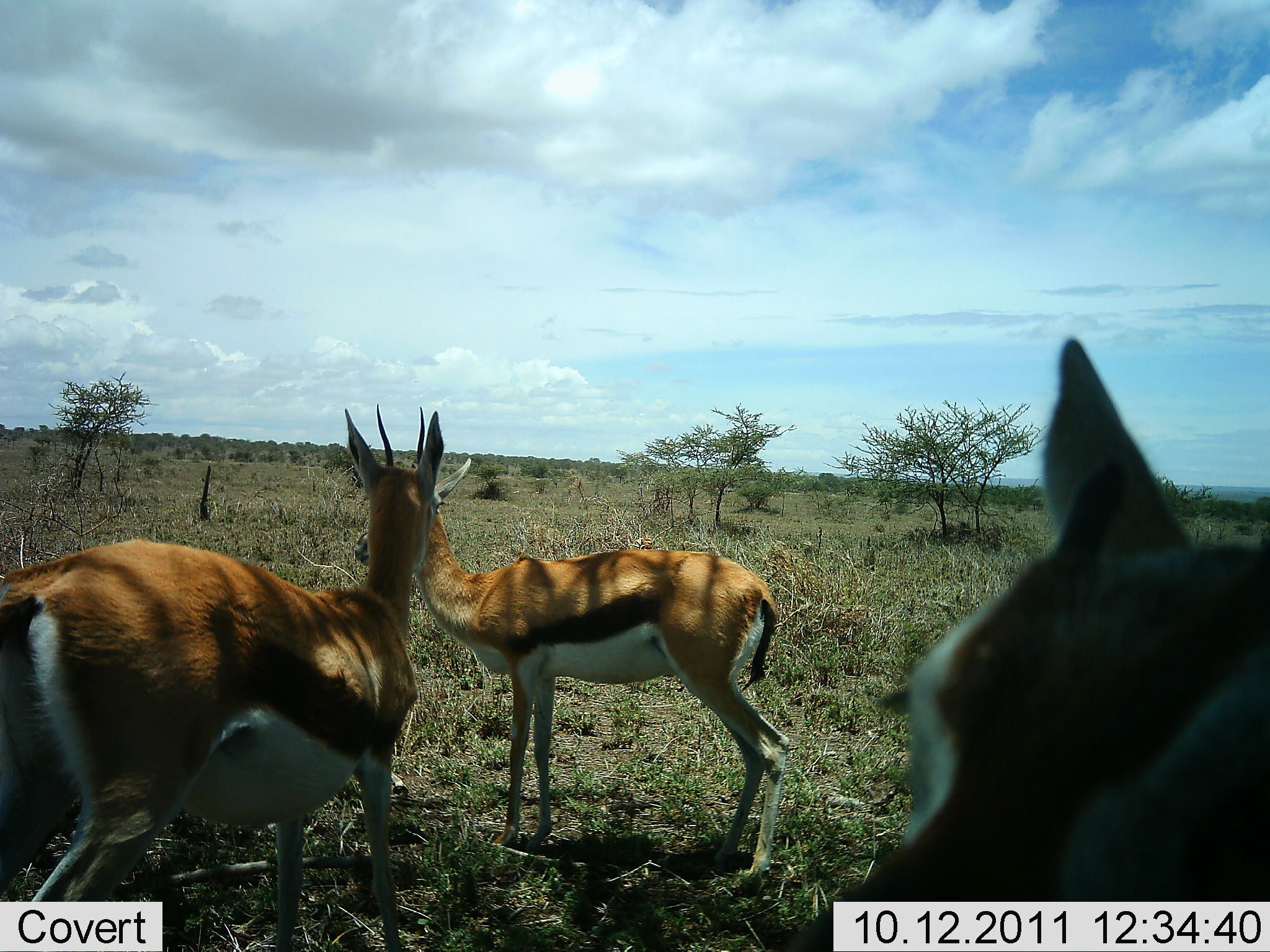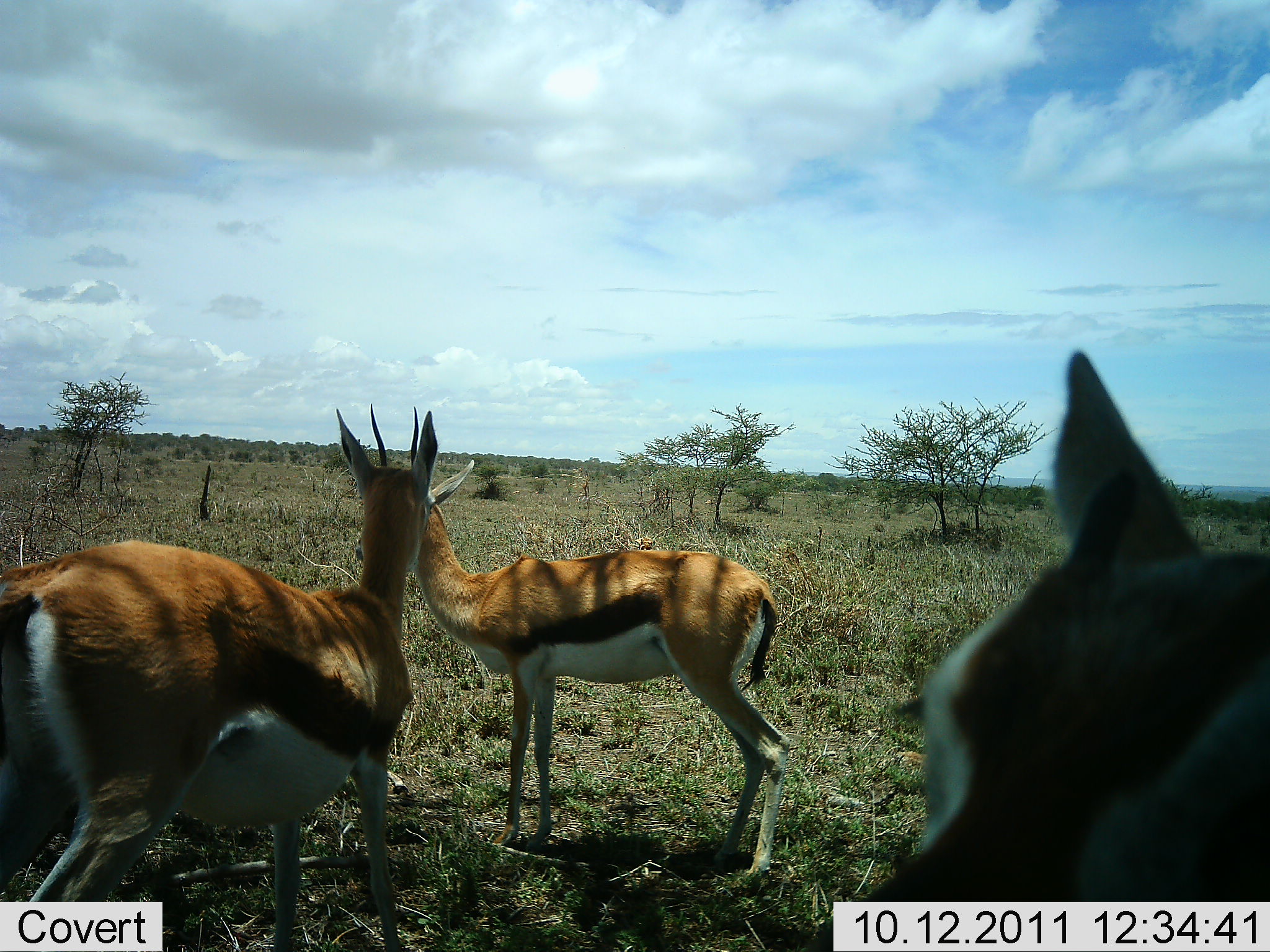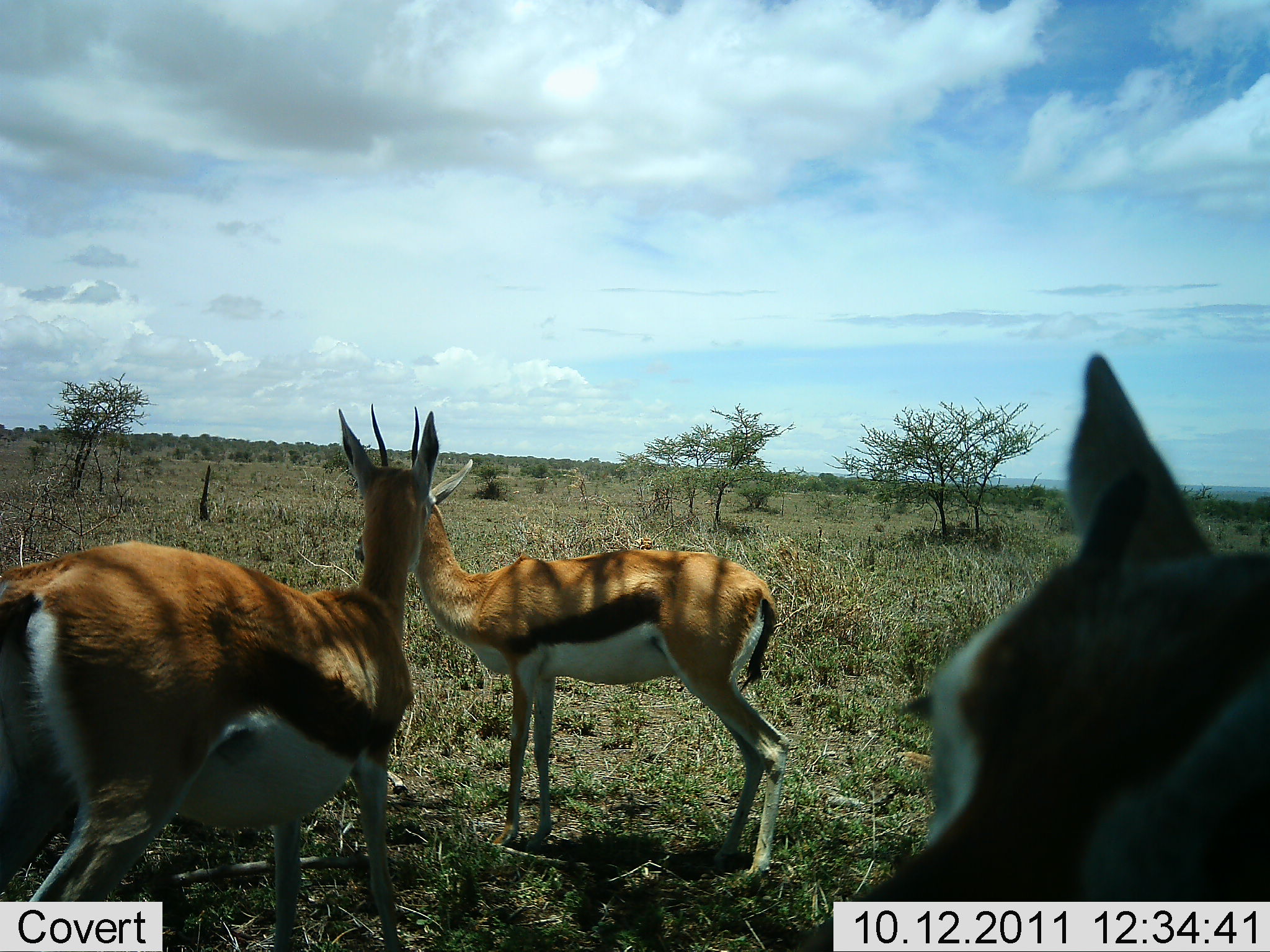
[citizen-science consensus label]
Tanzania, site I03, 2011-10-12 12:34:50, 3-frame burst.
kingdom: Animalia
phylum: Chordata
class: Mammalia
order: Artiodactyla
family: Bovidae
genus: Eudorcas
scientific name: Eudorcas thomsonii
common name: thomson's gazelle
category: gazellethomsons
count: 3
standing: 94%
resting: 6%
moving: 6%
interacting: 0%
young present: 0%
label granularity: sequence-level